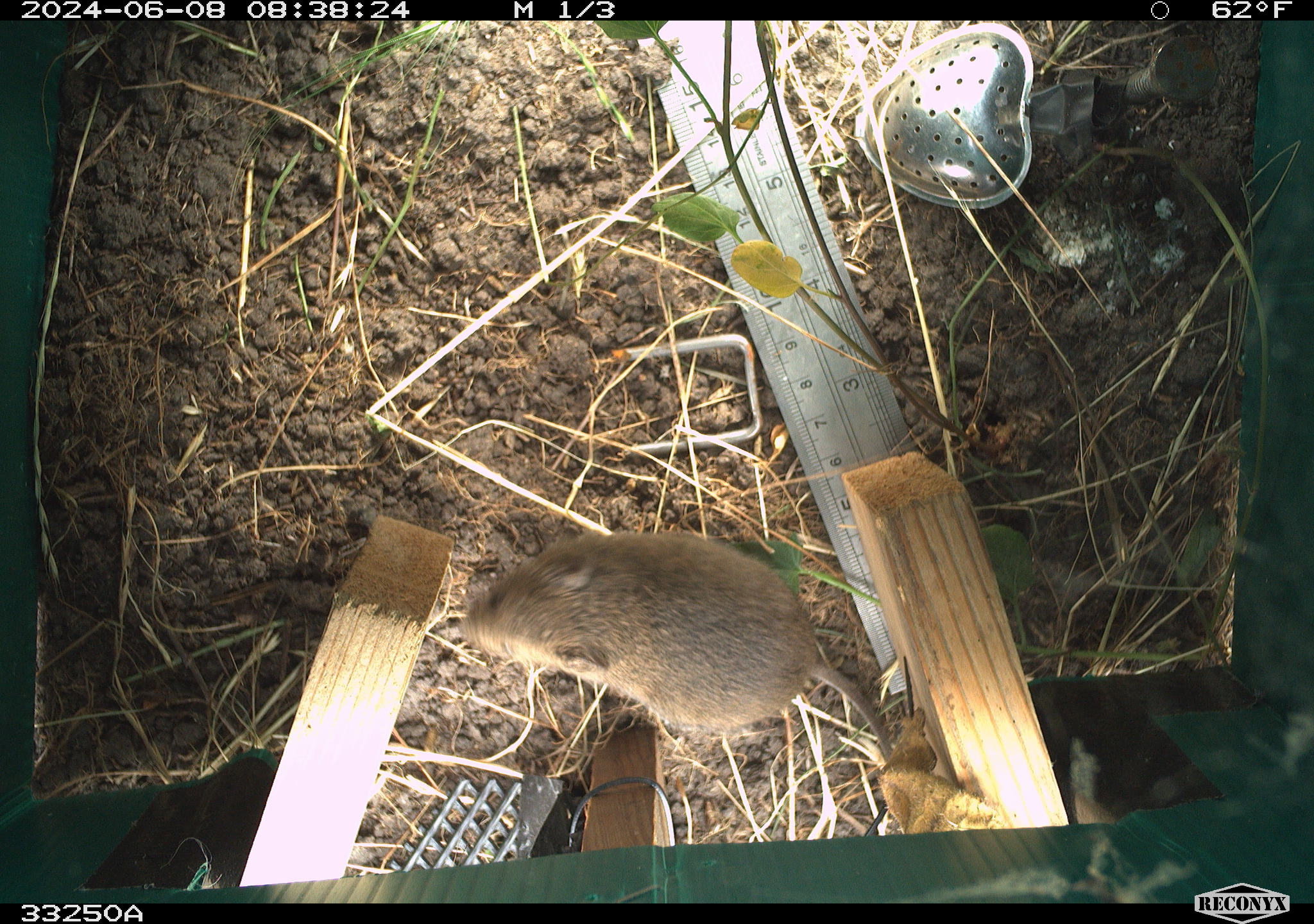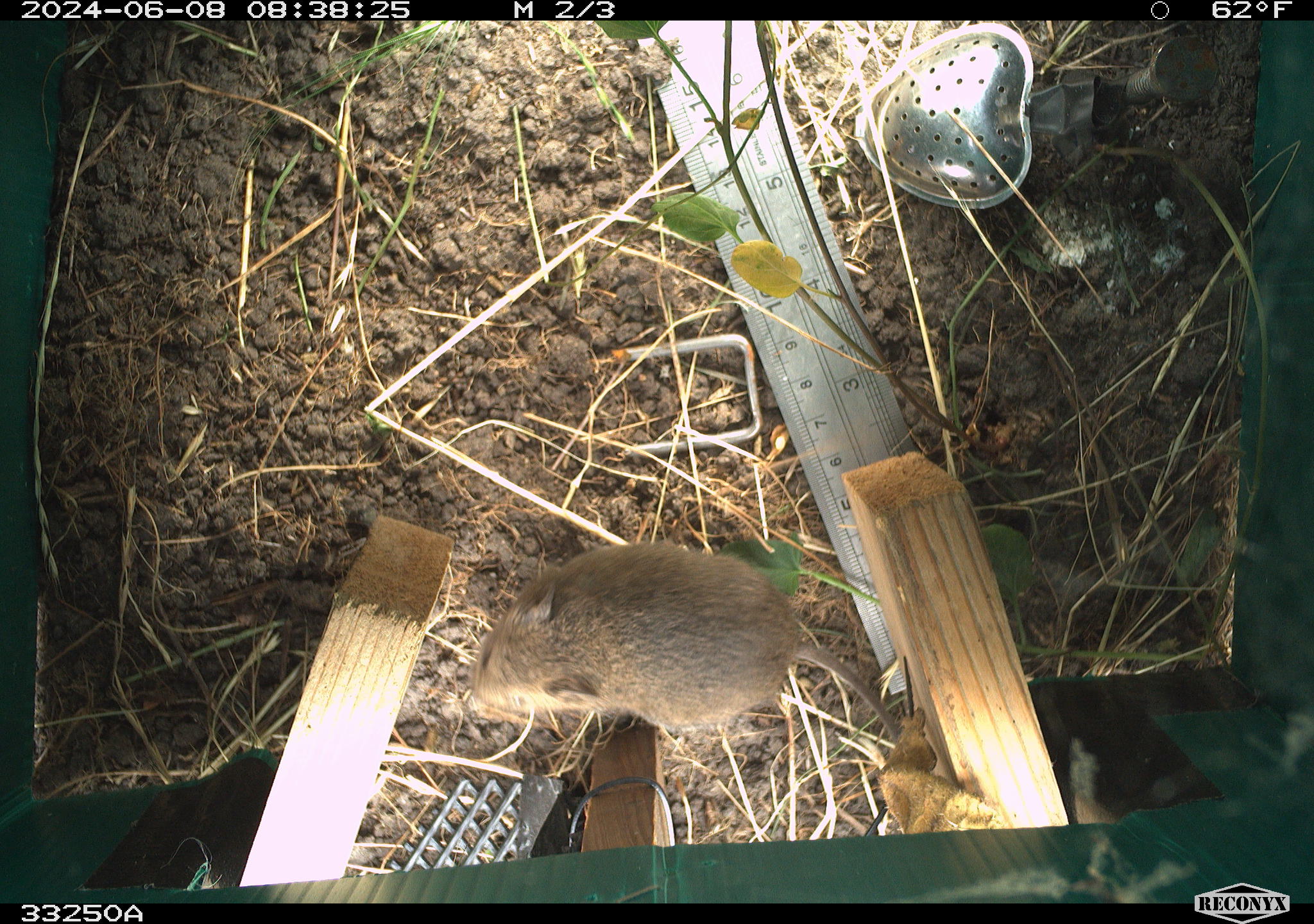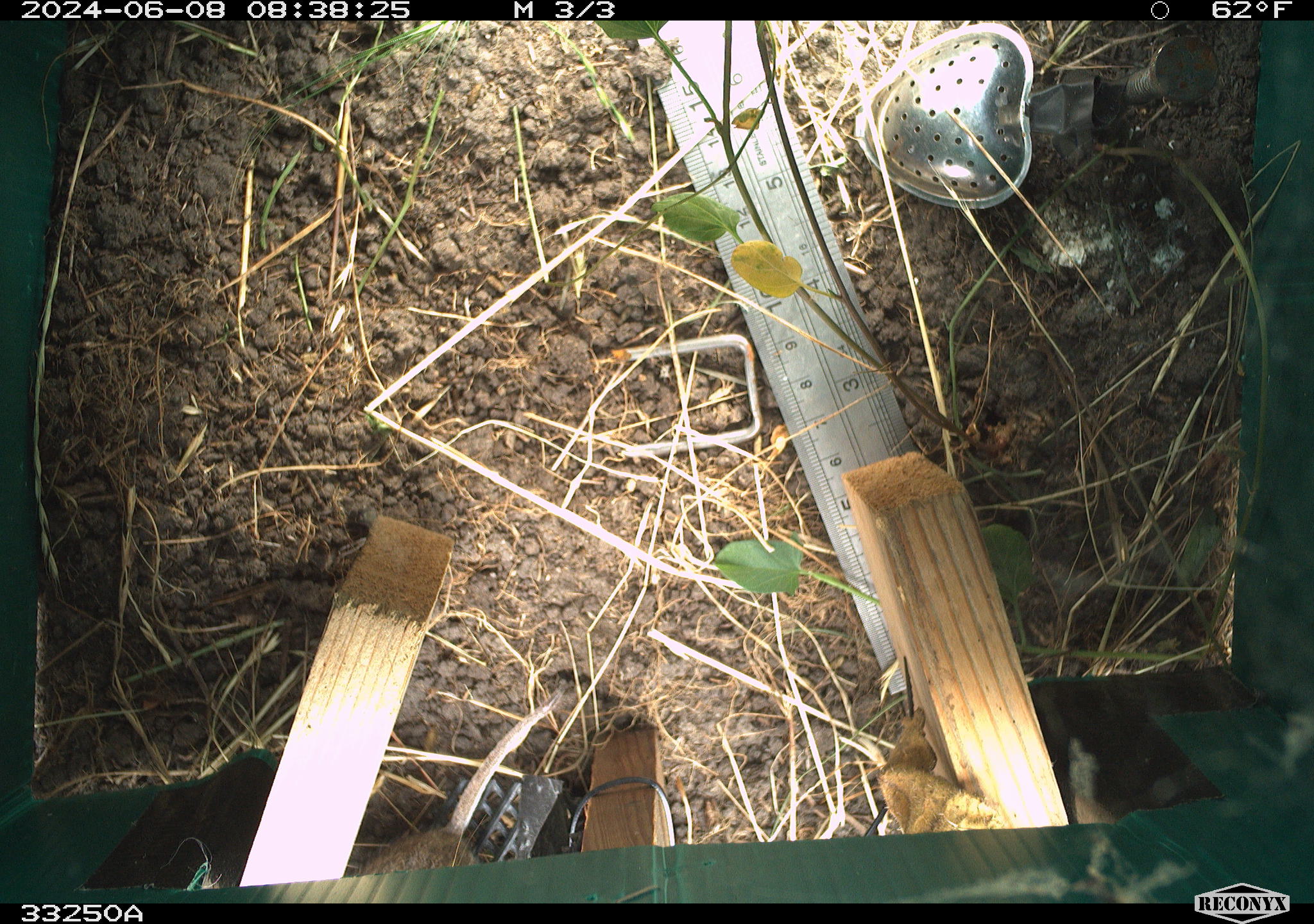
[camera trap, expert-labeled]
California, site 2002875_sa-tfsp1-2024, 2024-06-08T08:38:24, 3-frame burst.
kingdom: Animalia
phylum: Chordata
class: Mammalia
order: Rodentia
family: Cricetidae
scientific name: Arvicolinae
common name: voles, lemmings, and muskrats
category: arvicolinae subfamily